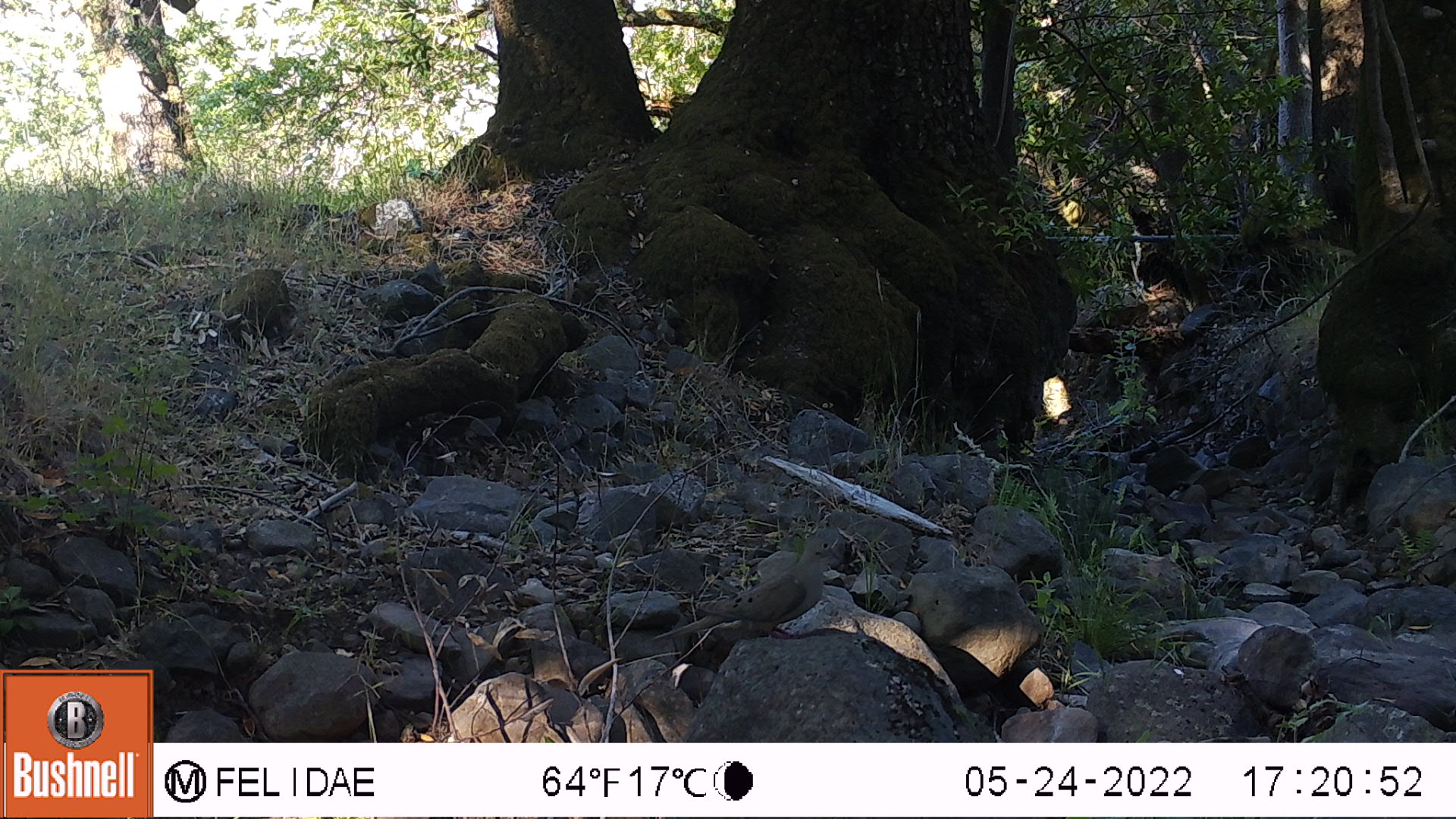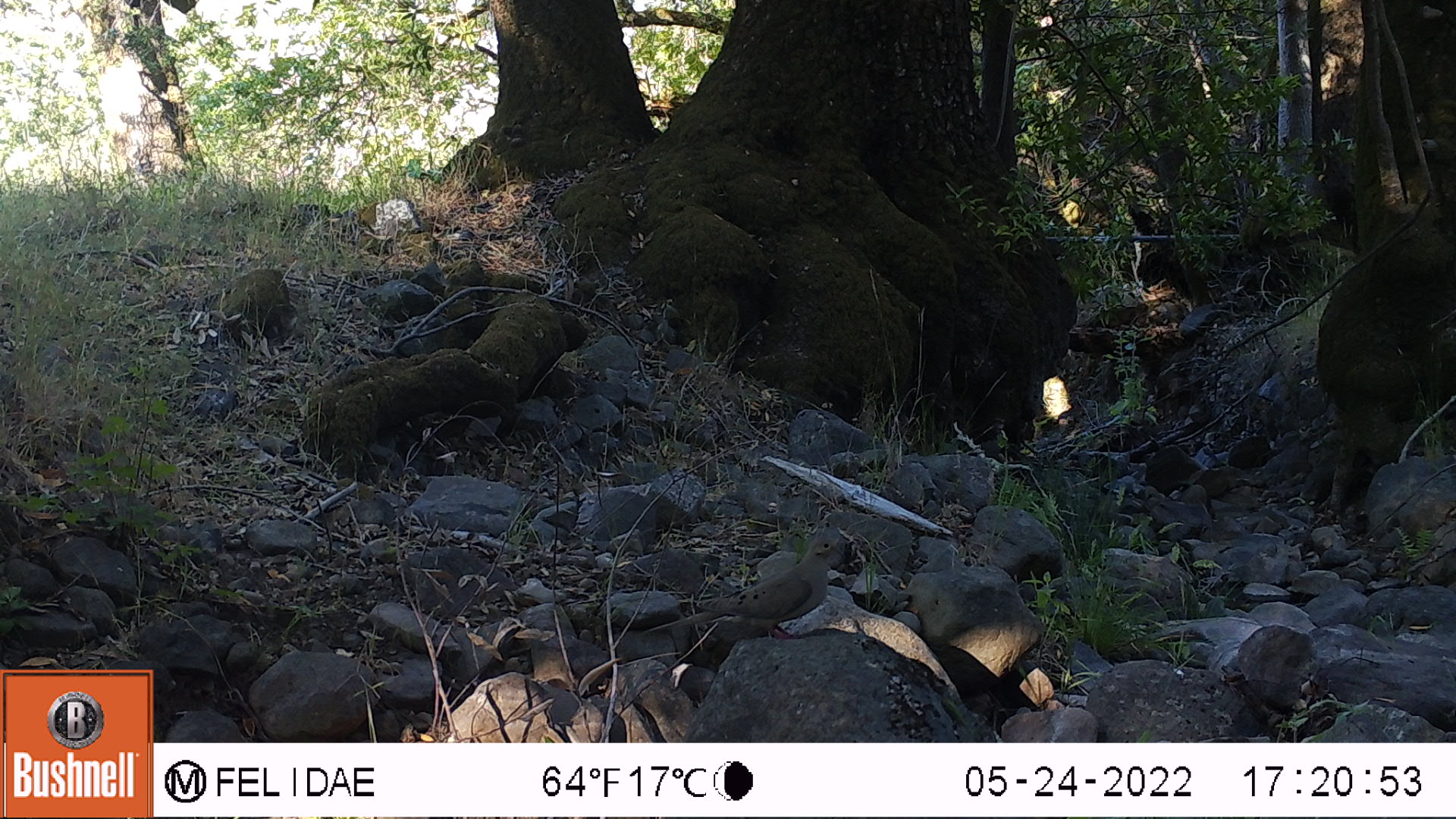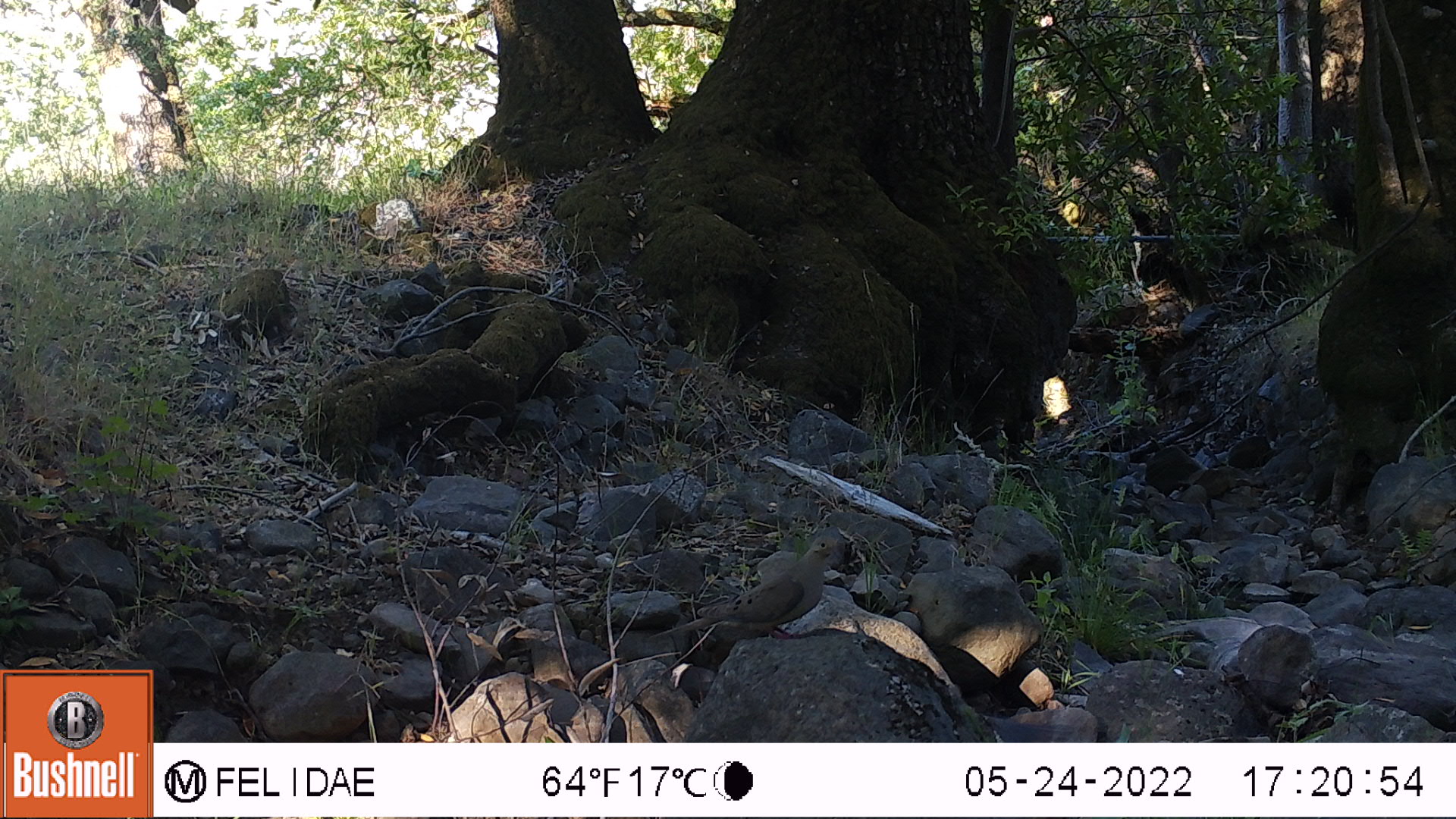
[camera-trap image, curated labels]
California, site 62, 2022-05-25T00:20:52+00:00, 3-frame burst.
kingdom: Animalia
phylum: Chordata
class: Aves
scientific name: Aves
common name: bird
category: unknown bird